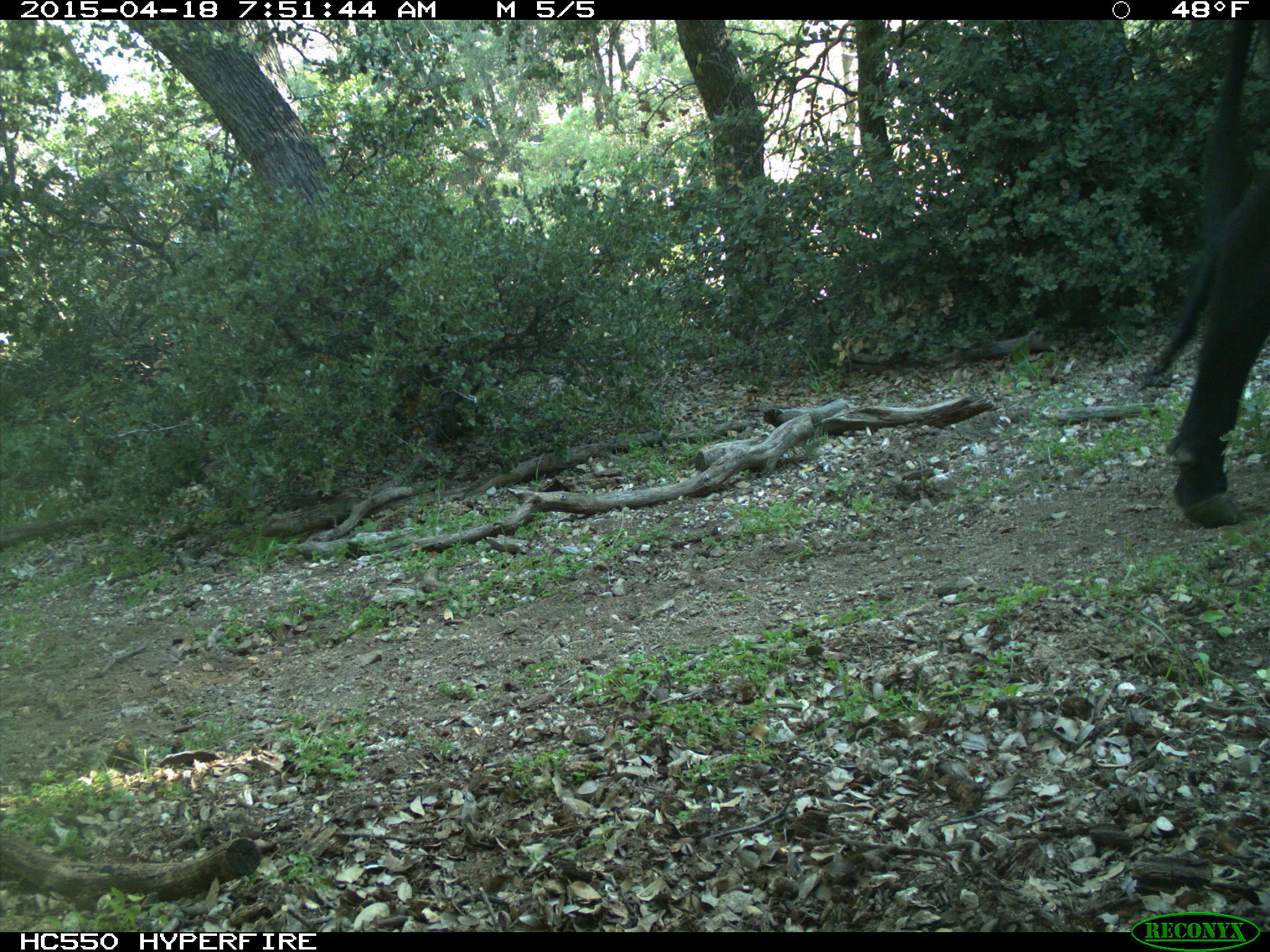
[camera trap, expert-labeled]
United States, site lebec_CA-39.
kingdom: Animalia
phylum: Chordata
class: Mammalia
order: Artiodactyla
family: Bovidae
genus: Bos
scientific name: Bos taurus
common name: domestic cow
Bos taurus (domestic cow).